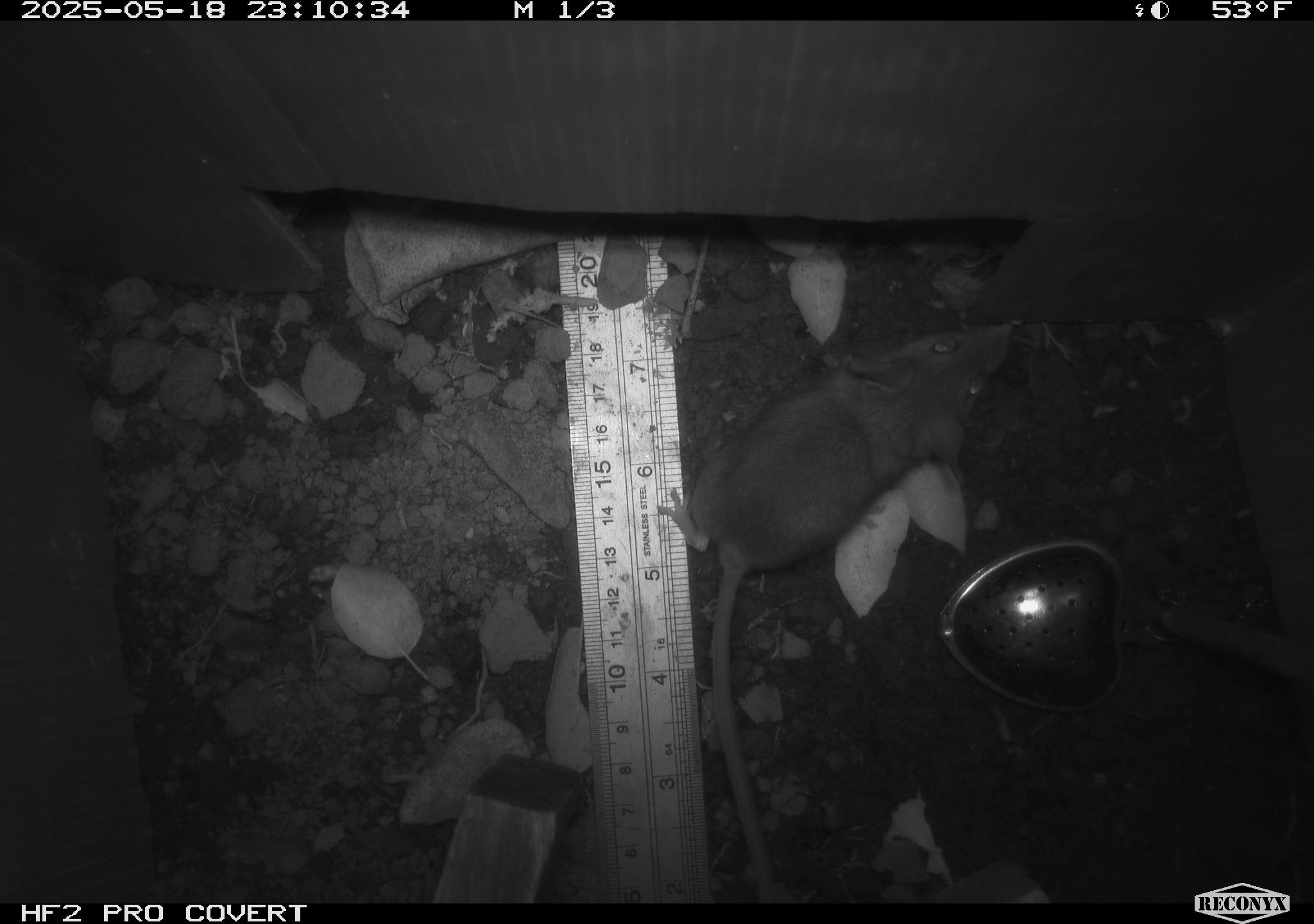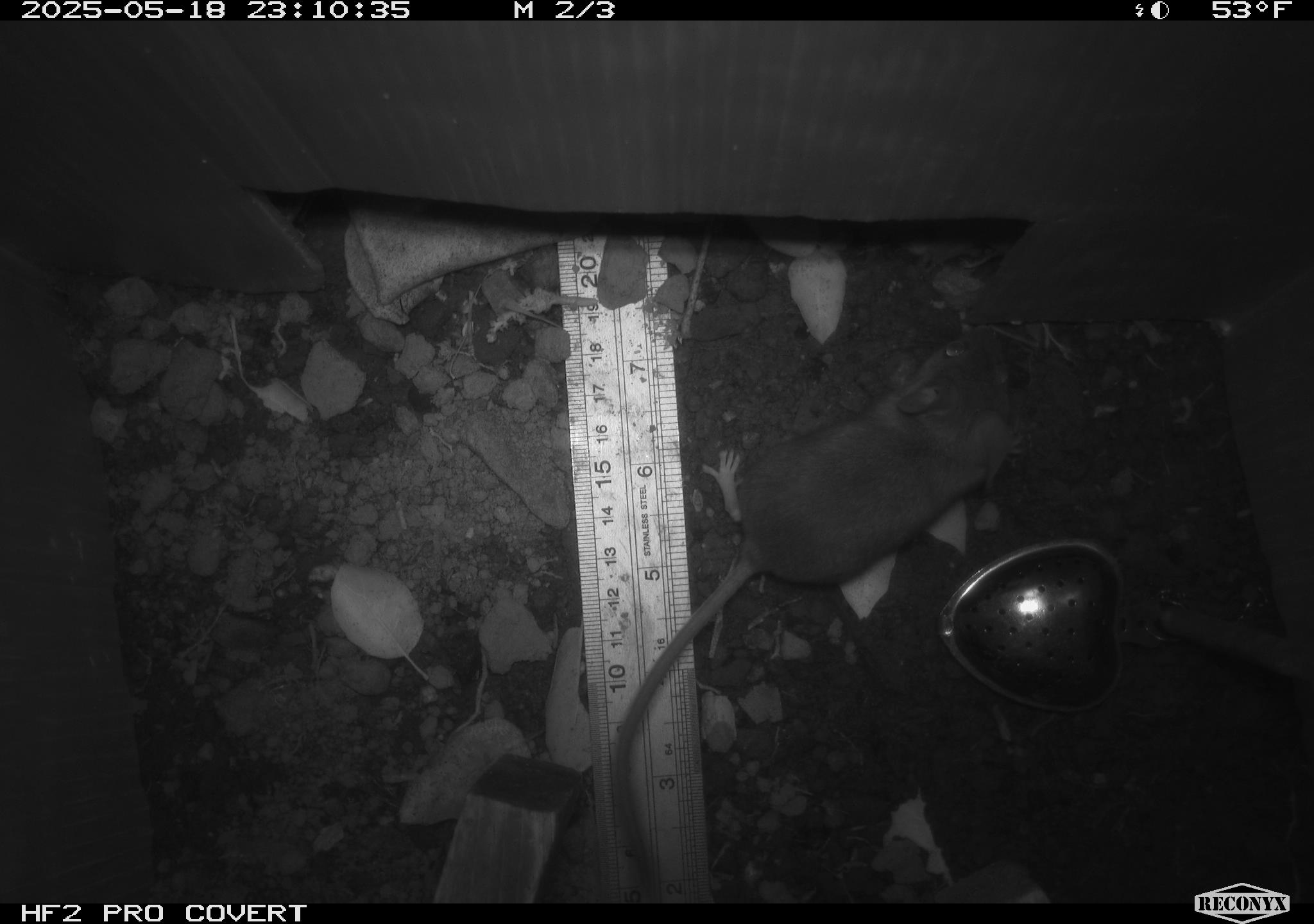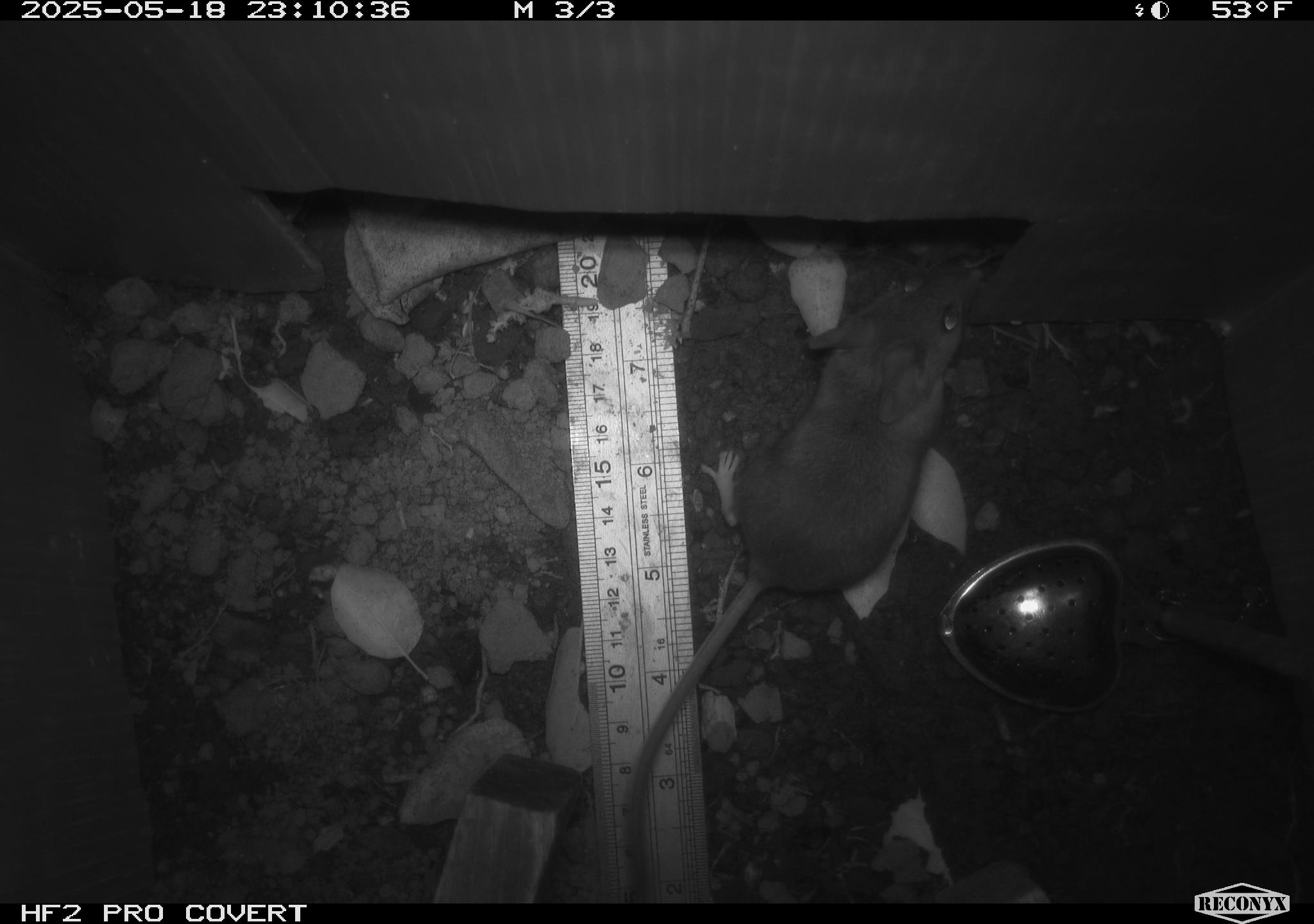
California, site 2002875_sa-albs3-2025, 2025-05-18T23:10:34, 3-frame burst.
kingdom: Animalia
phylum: Chordata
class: Mammalia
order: Rodentia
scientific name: Rodentia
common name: mouse species